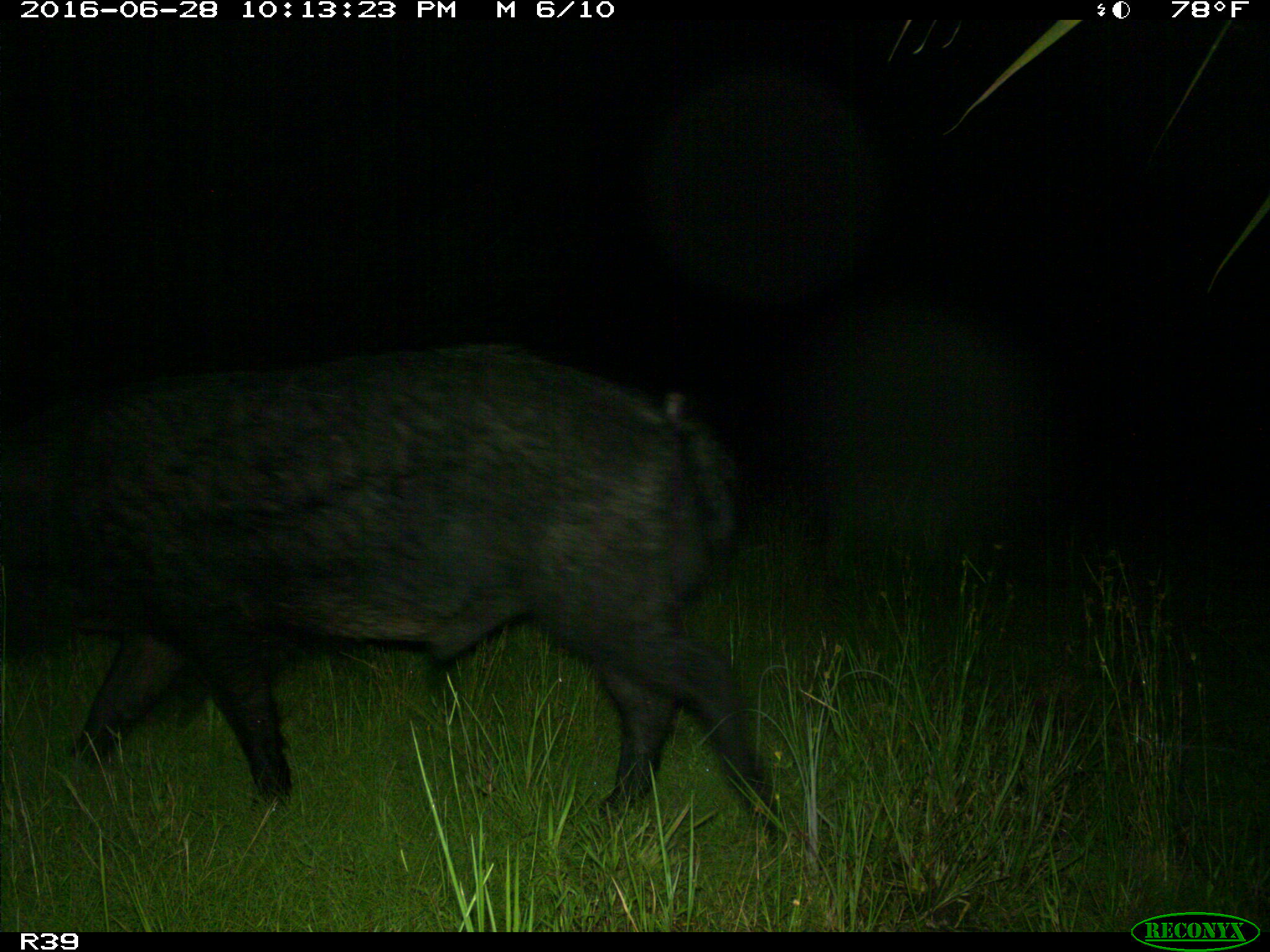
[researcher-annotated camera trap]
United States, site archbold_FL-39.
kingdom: Animalia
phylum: Chordata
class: Mammalia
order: Artiodactyla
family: Suidae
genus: Sus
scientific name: Sus scrofa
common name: wild boar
Sus scrofa (wild boar).